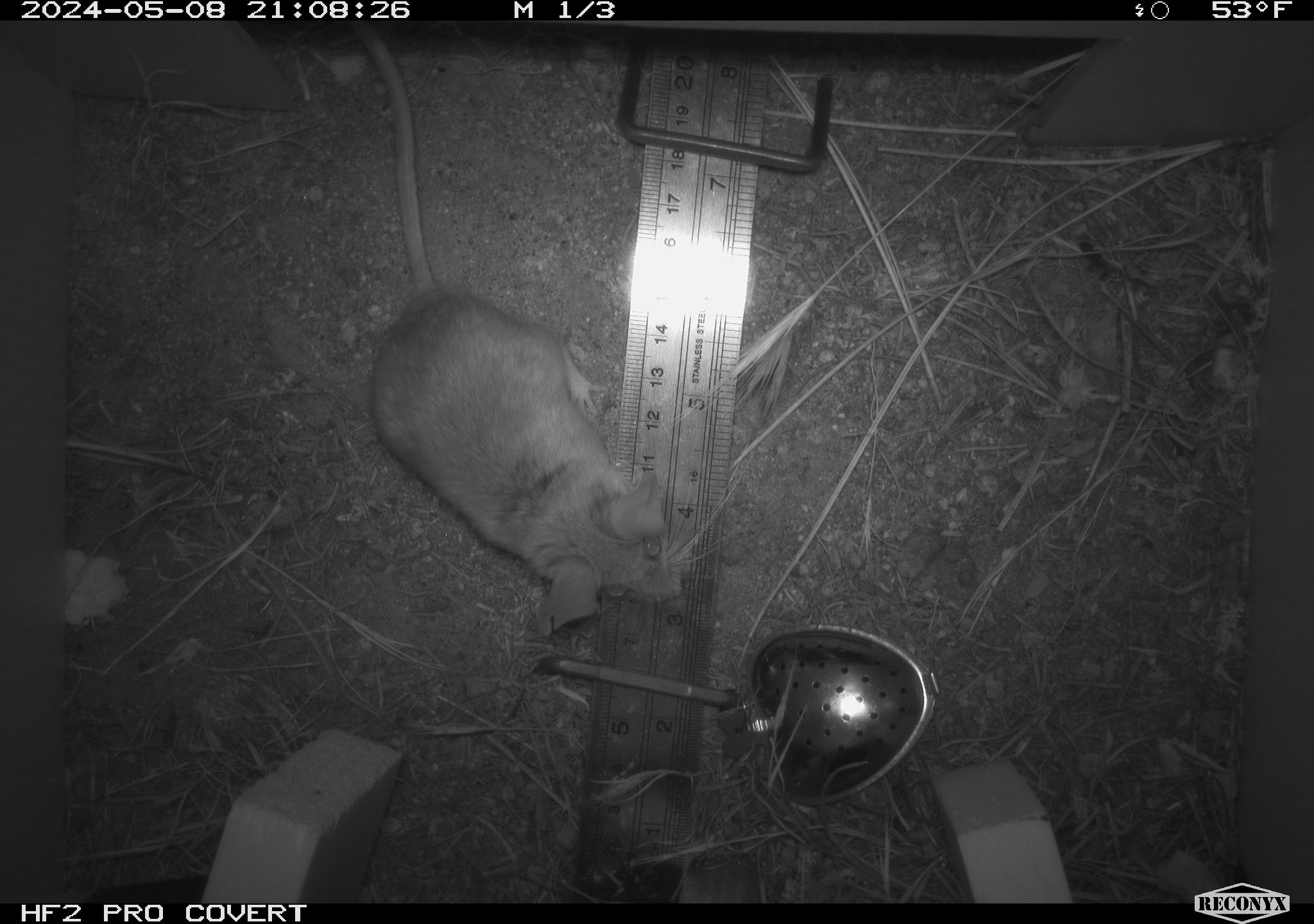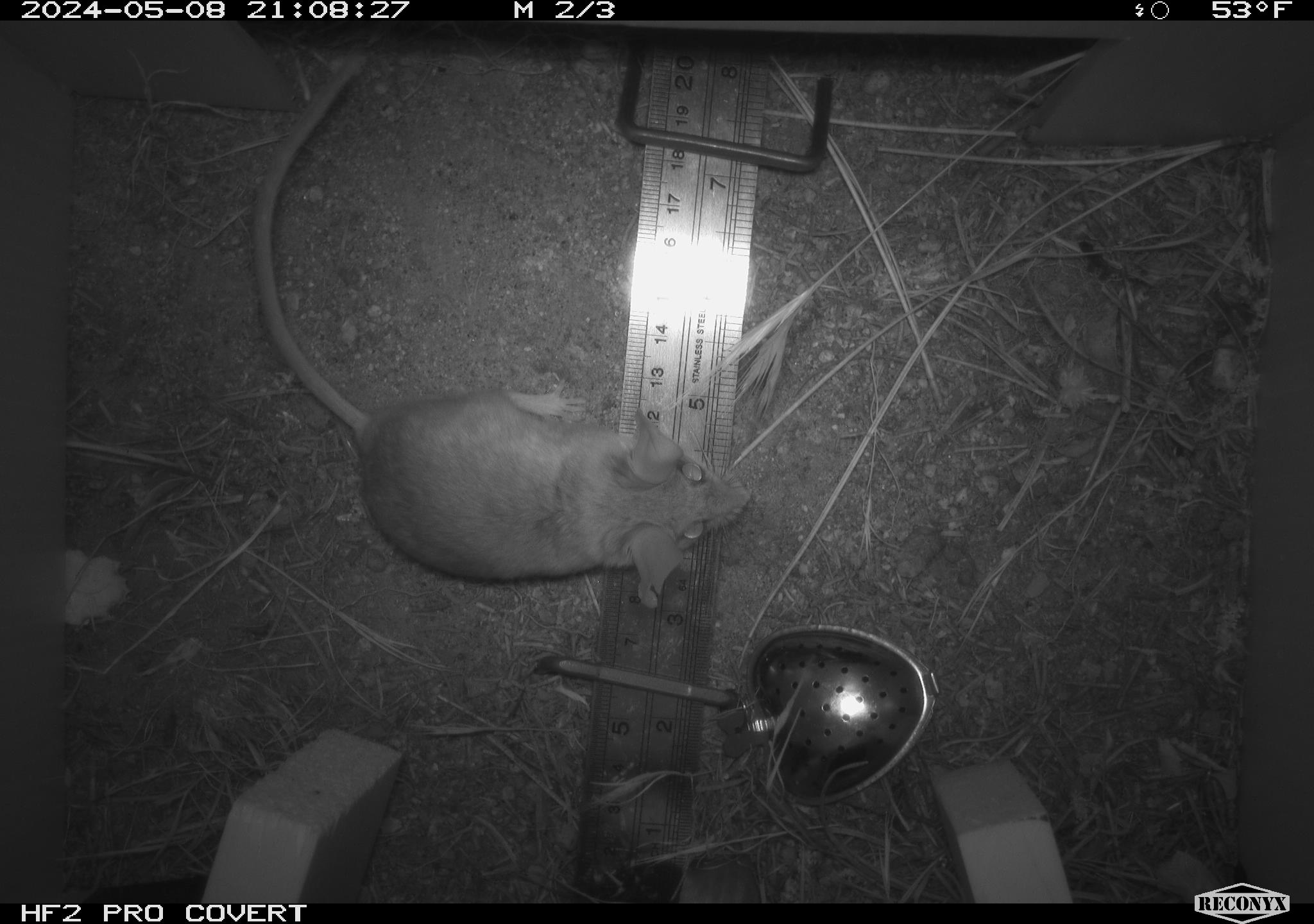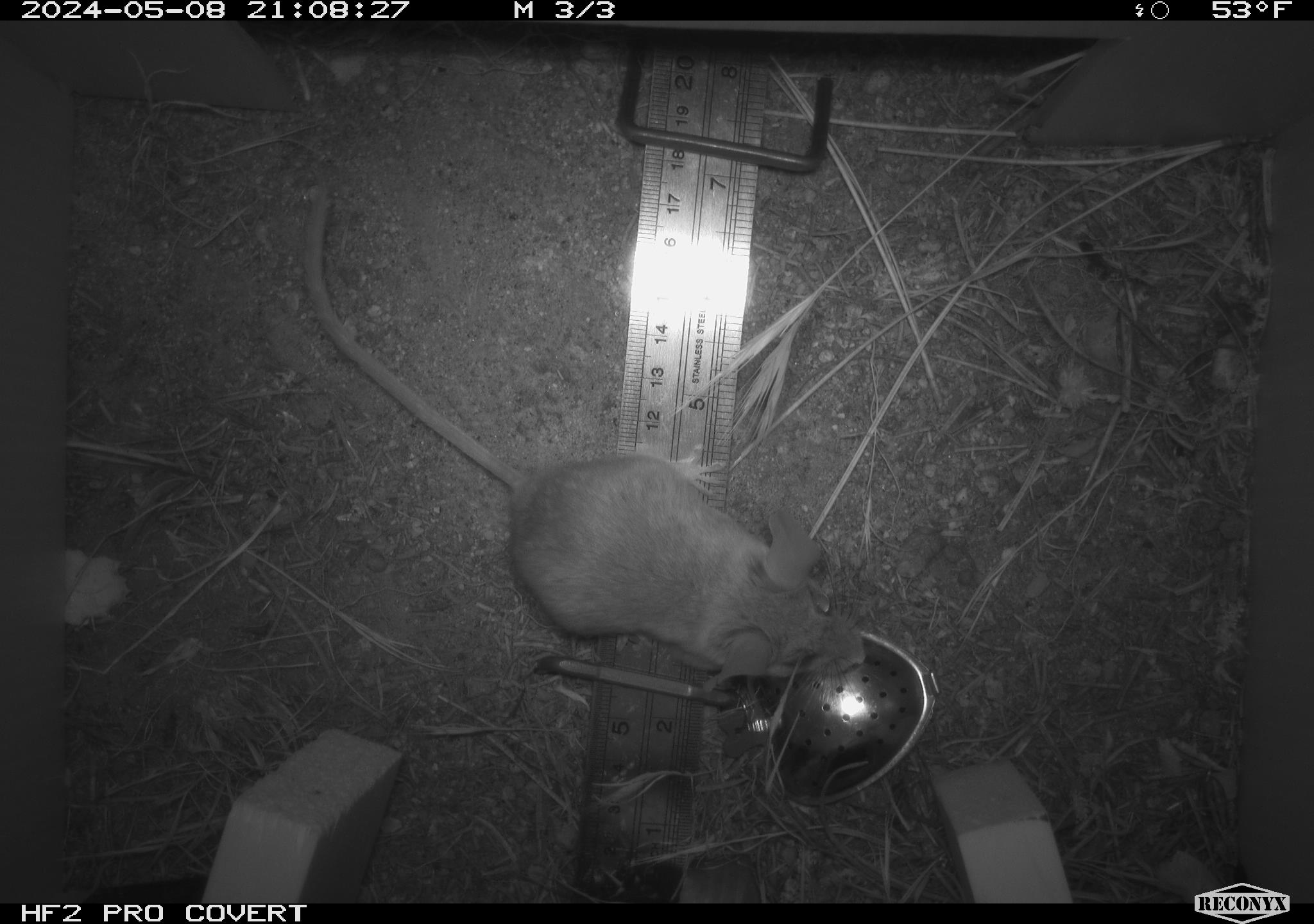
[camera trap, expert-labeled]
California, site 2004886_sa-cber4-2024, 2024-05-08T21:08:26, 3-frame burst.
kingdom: Animalia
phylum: Chordata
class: Mammalia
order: Rodentia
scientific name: Rodentia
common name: mouse species